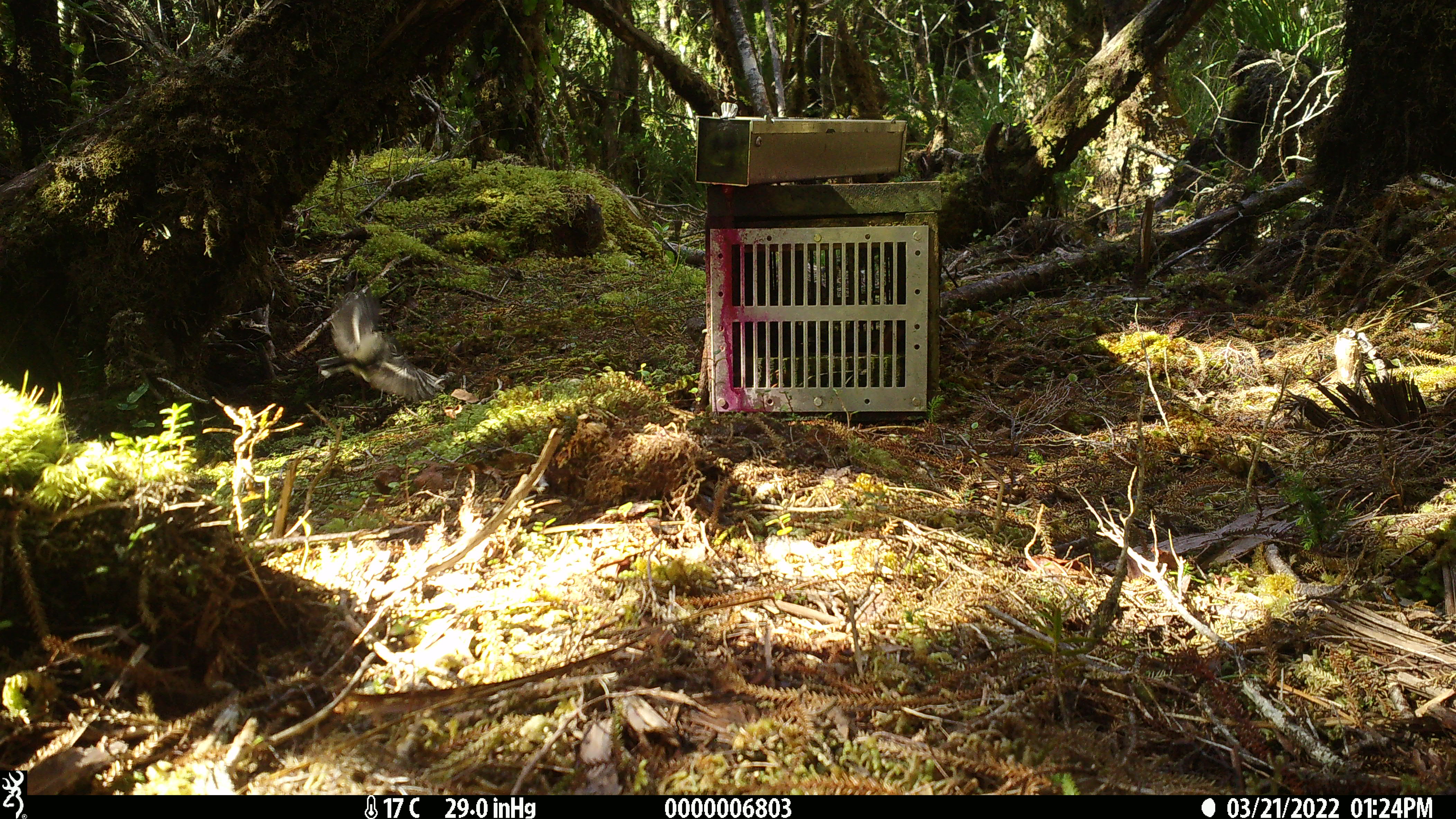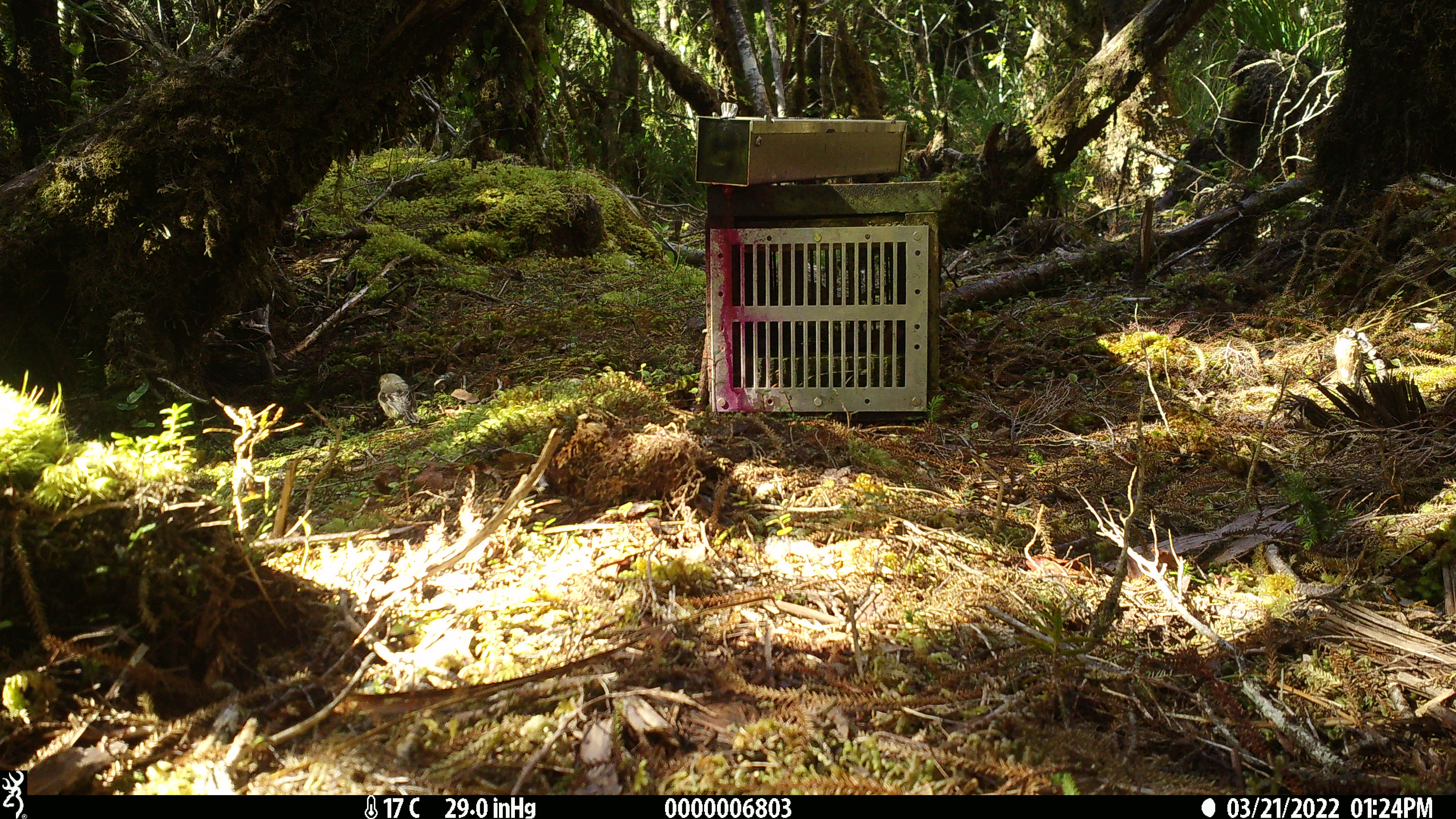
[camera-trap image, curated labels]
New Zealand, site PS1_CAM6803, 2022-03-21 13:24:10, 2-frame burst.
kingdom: Animalia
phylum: Chordata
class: Aves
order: Passeriformes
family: Petroicidae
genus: Petroica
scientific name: Petroica macrocephala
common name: tomtit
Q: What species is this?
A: Tomtit (Petroica macrocephala).